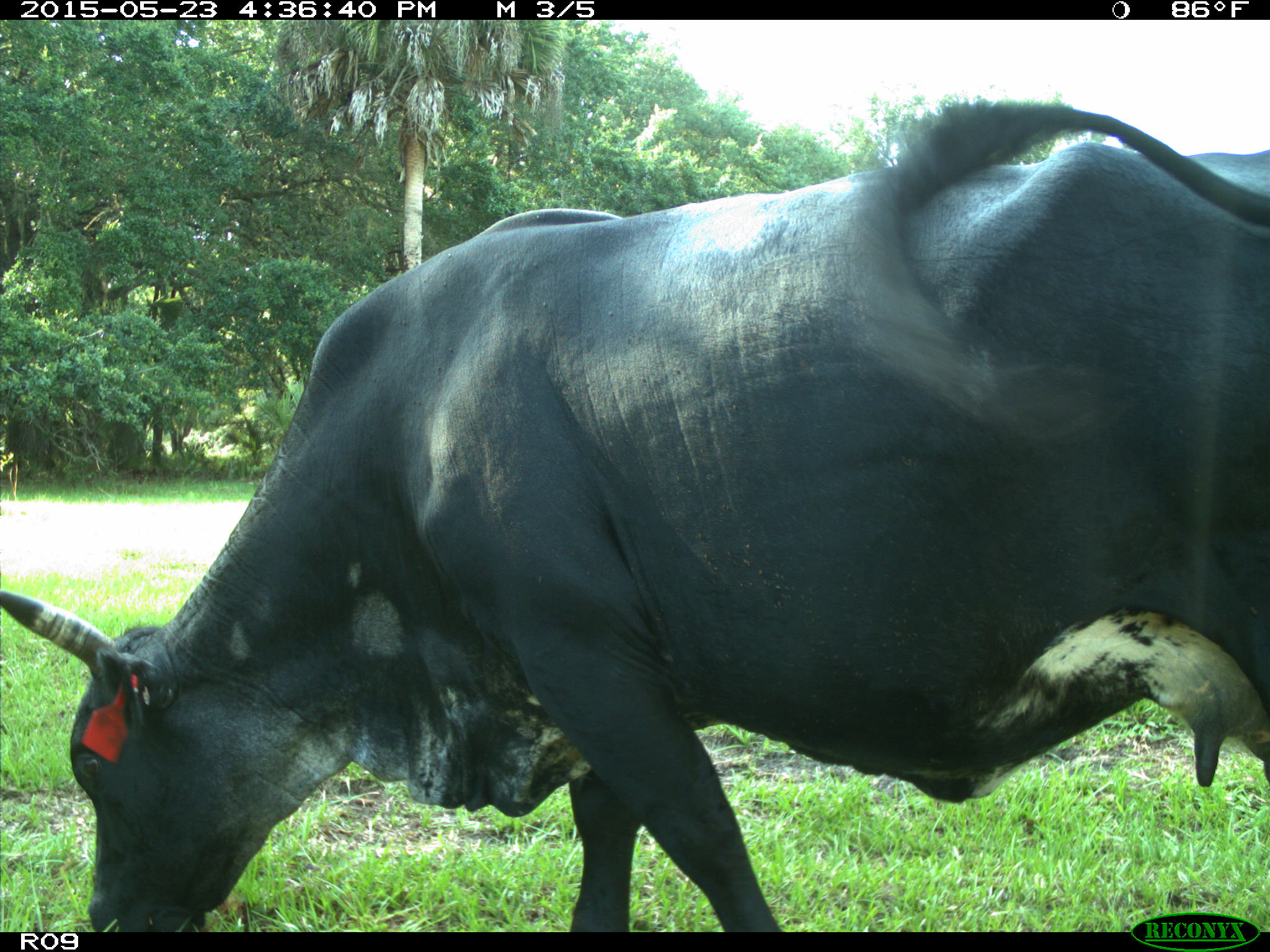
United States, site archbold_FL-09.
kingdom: Animalia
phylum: Chordata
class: Mammalia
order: Artiodactyla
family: Bovidae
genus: Bos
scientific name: Bos taurus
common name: domestic cow